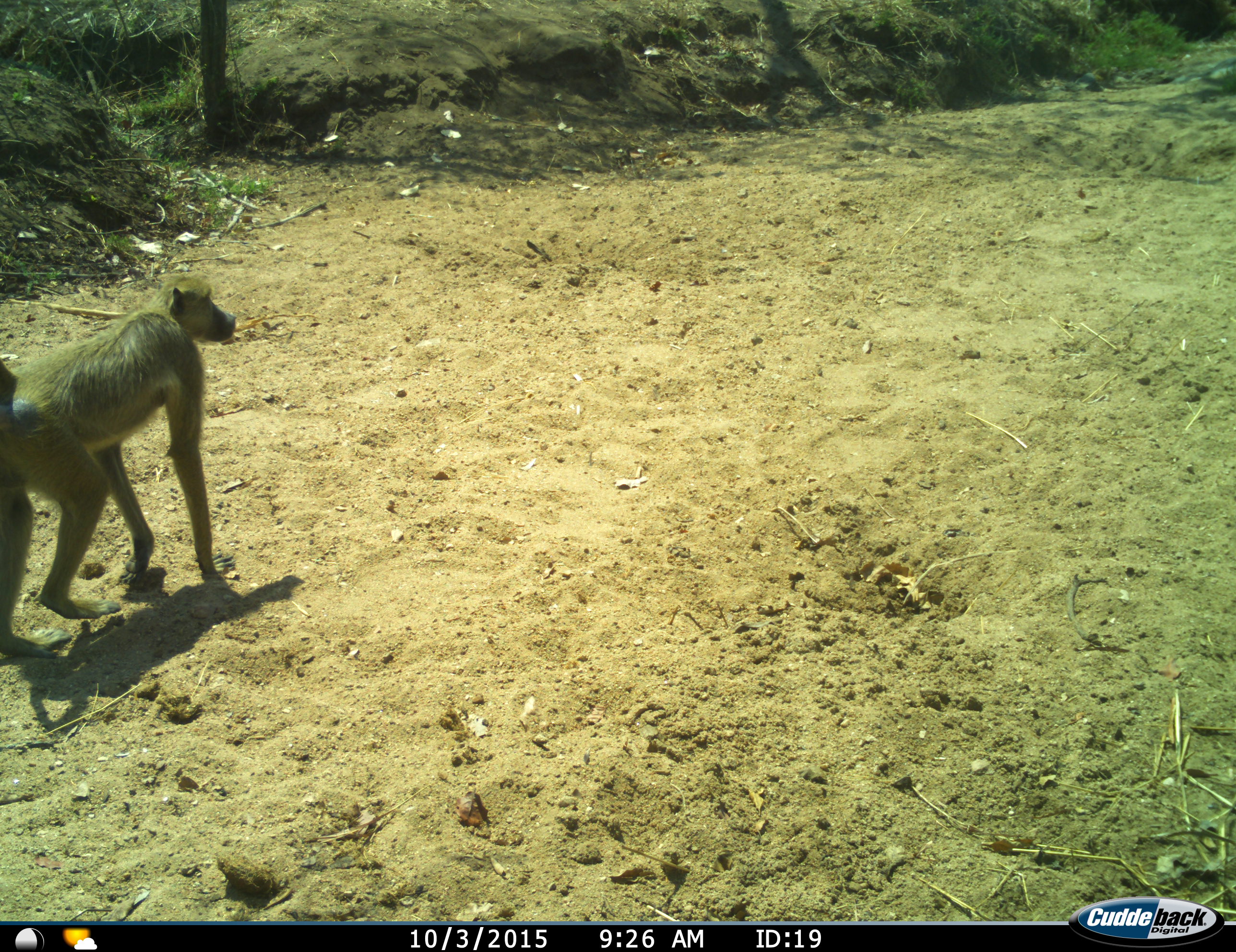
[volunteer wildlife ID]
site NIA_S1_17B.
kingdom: Animalia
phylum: Chordata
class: Mammalia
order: Primates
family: Cercopithecidae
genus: Papio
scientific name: Papio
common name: baboon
Baboon (Papio), count 1. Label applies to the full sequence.